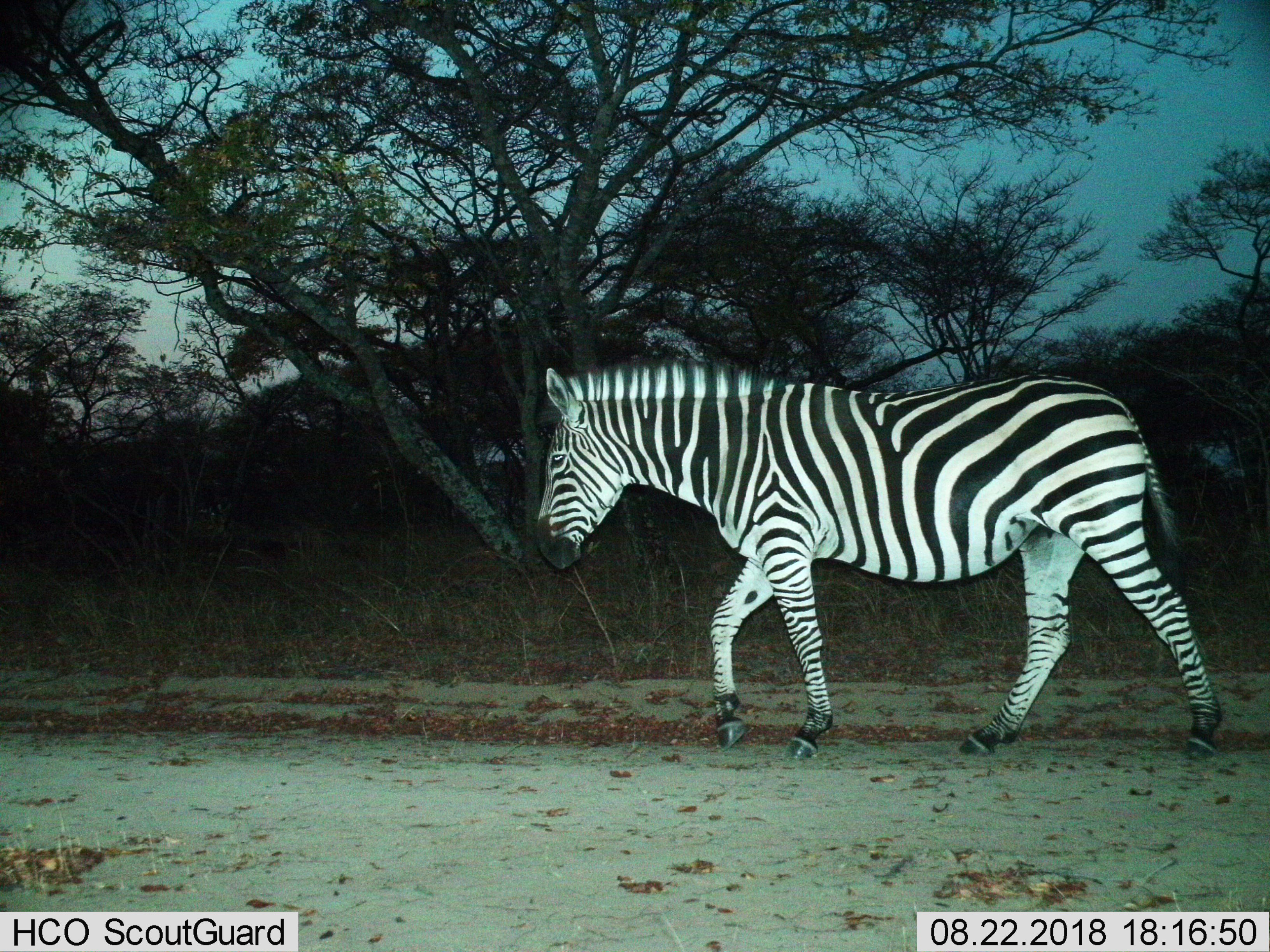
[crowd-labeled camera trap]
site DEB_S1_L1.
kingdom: Animalia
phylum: Chordata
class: Mammalia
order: Perissodactyla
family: Equidae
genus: Equus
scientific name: Equus quagga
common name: plains zebra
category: zebraplains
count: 1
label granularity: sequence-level